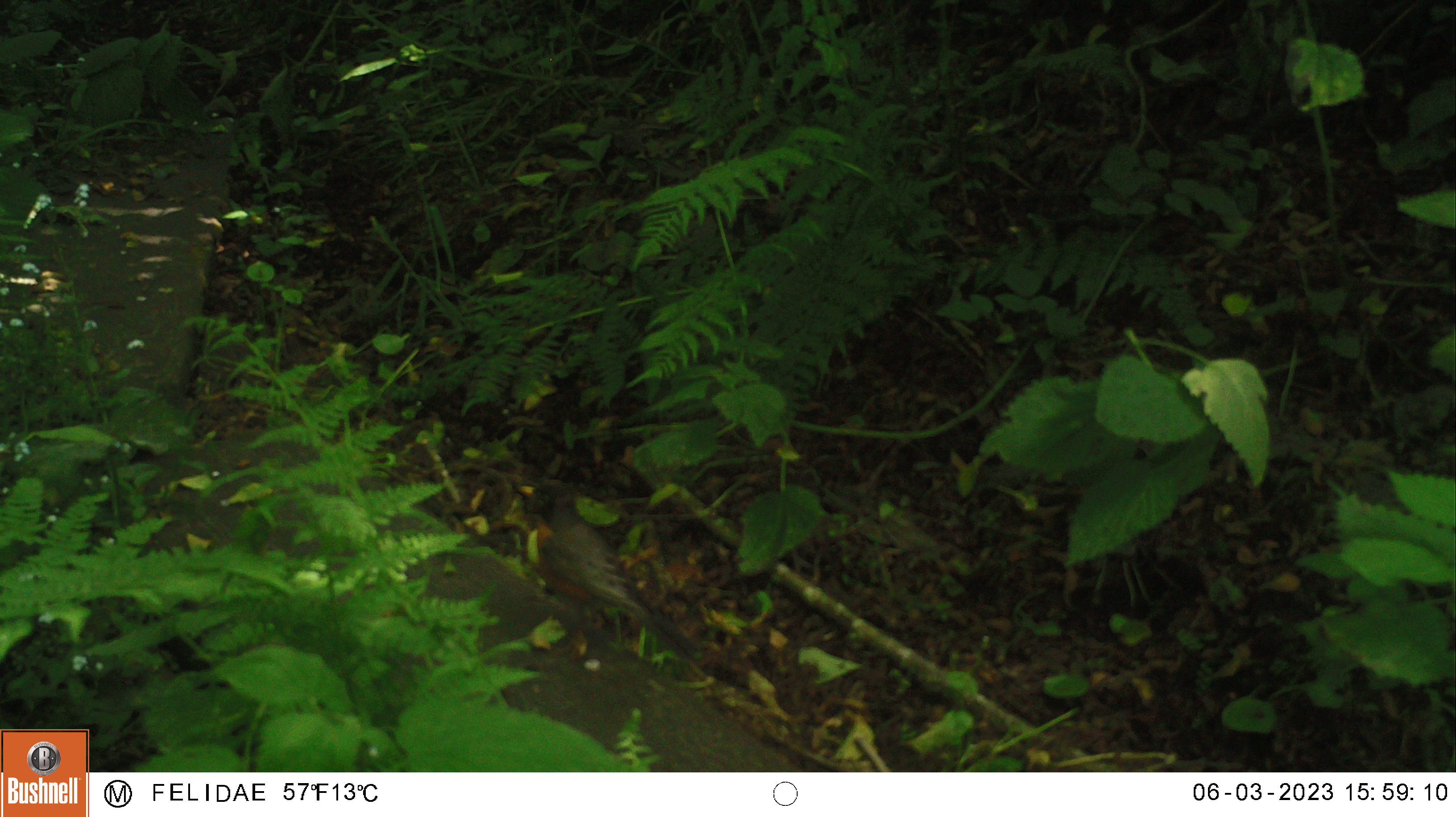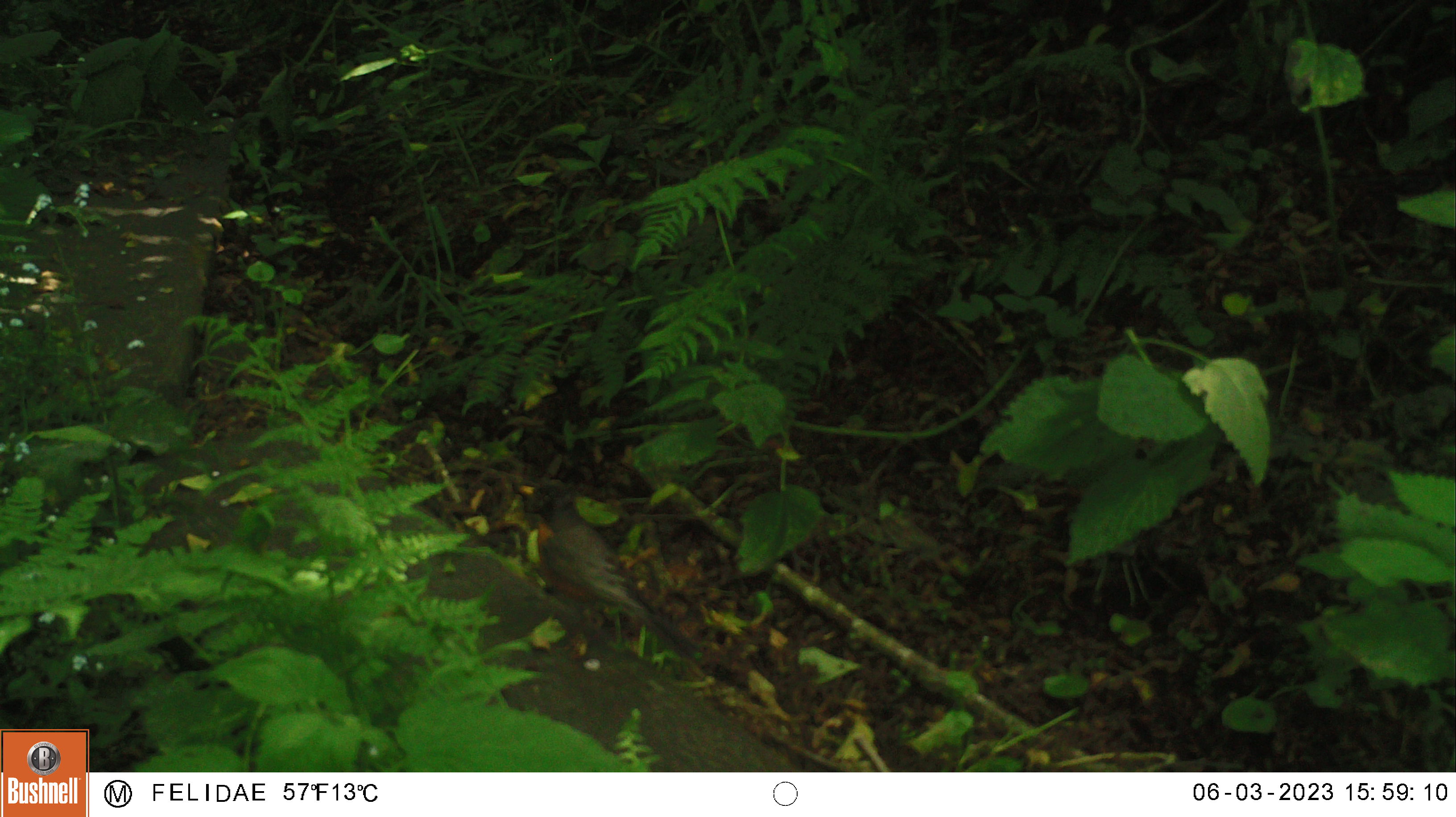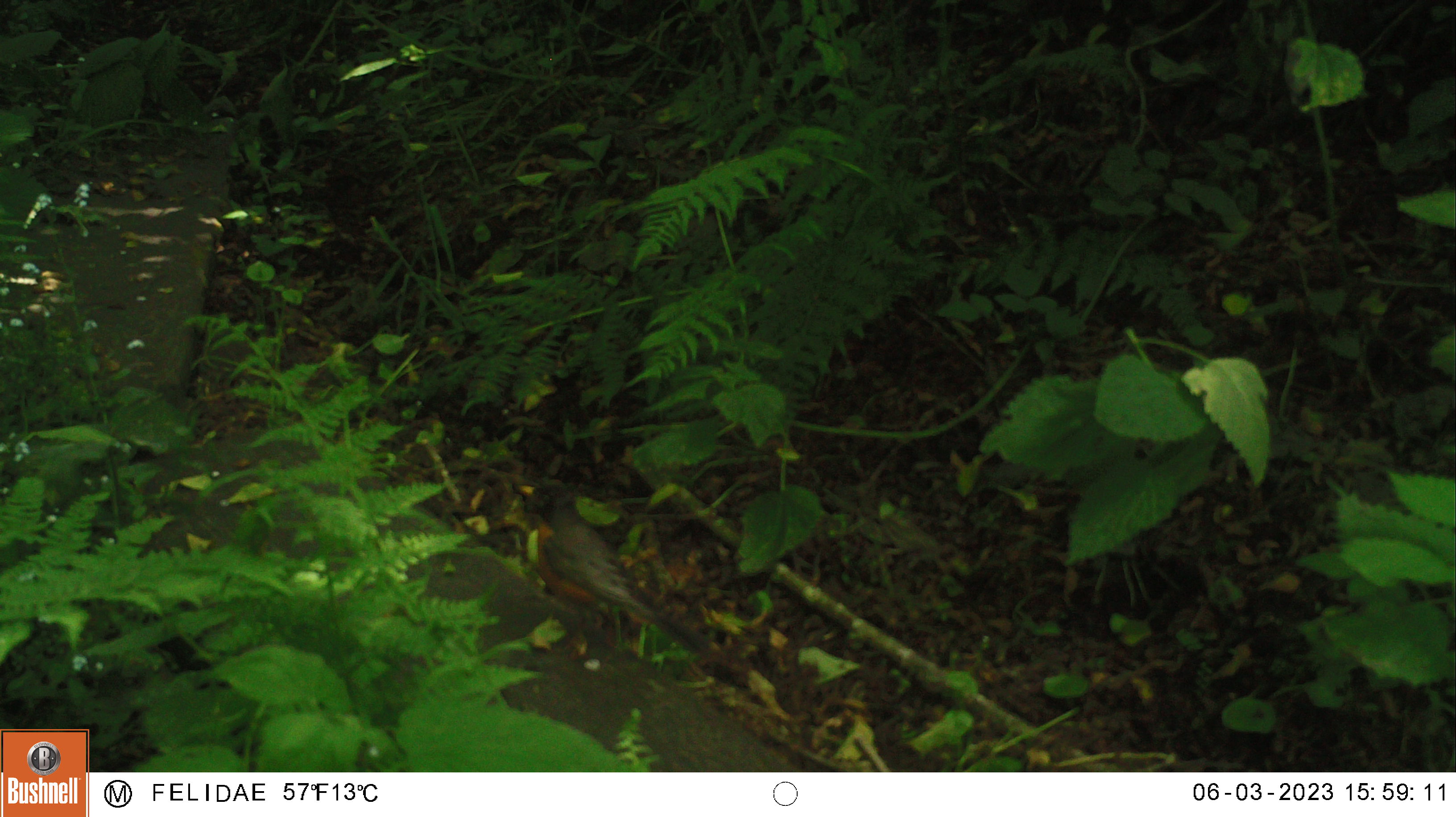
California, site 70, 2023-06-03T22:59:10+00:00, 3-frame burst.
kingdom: Animalia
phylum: Chordata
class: Aves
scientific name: Aves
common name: bird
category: unknown bird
Unknown bird (bird) (Aves).